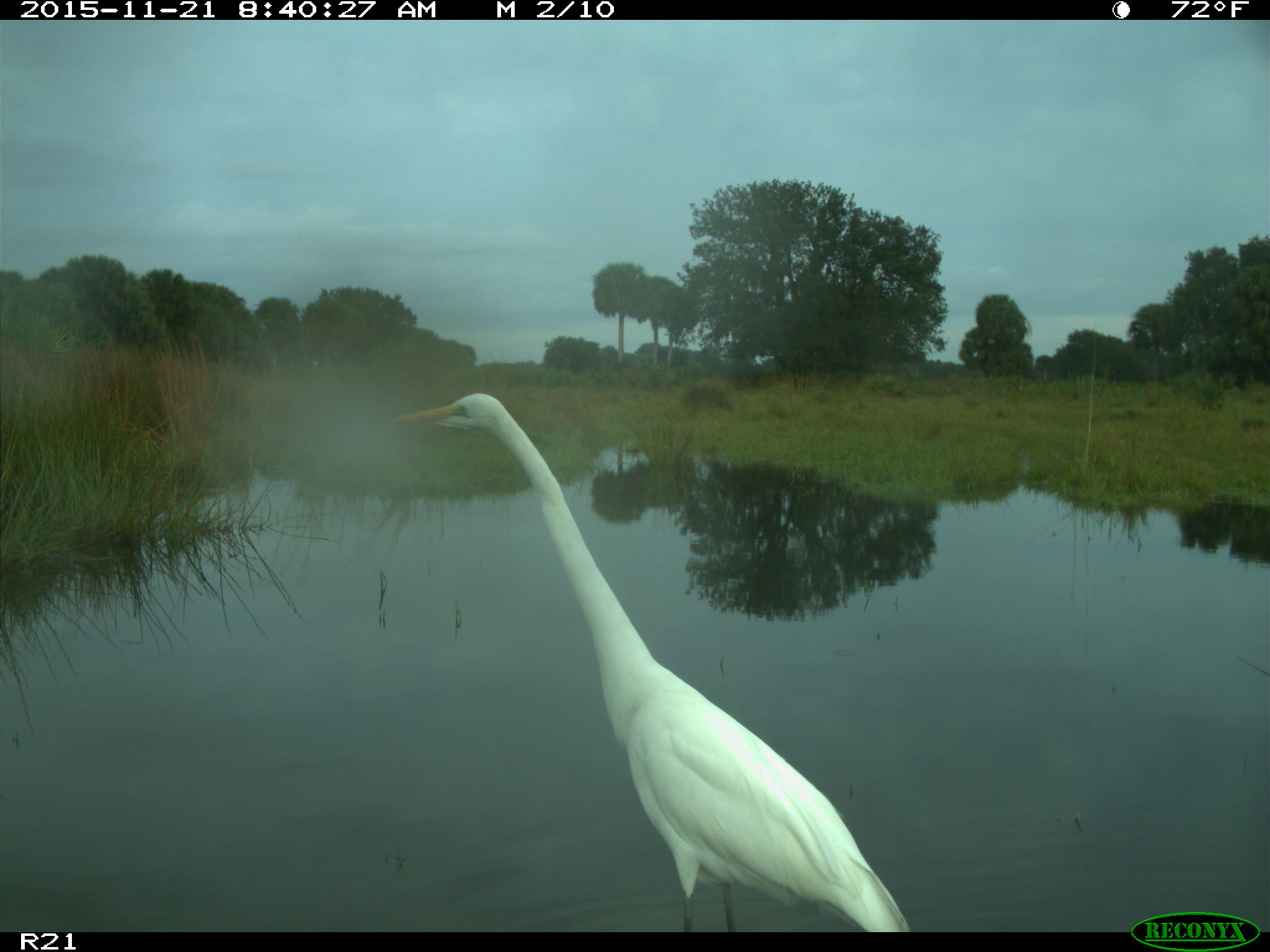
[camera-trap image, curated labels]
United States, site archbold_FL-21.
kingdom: Animalia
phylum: Chordata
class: Aves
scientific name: Aves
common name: birds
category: unidentified bird